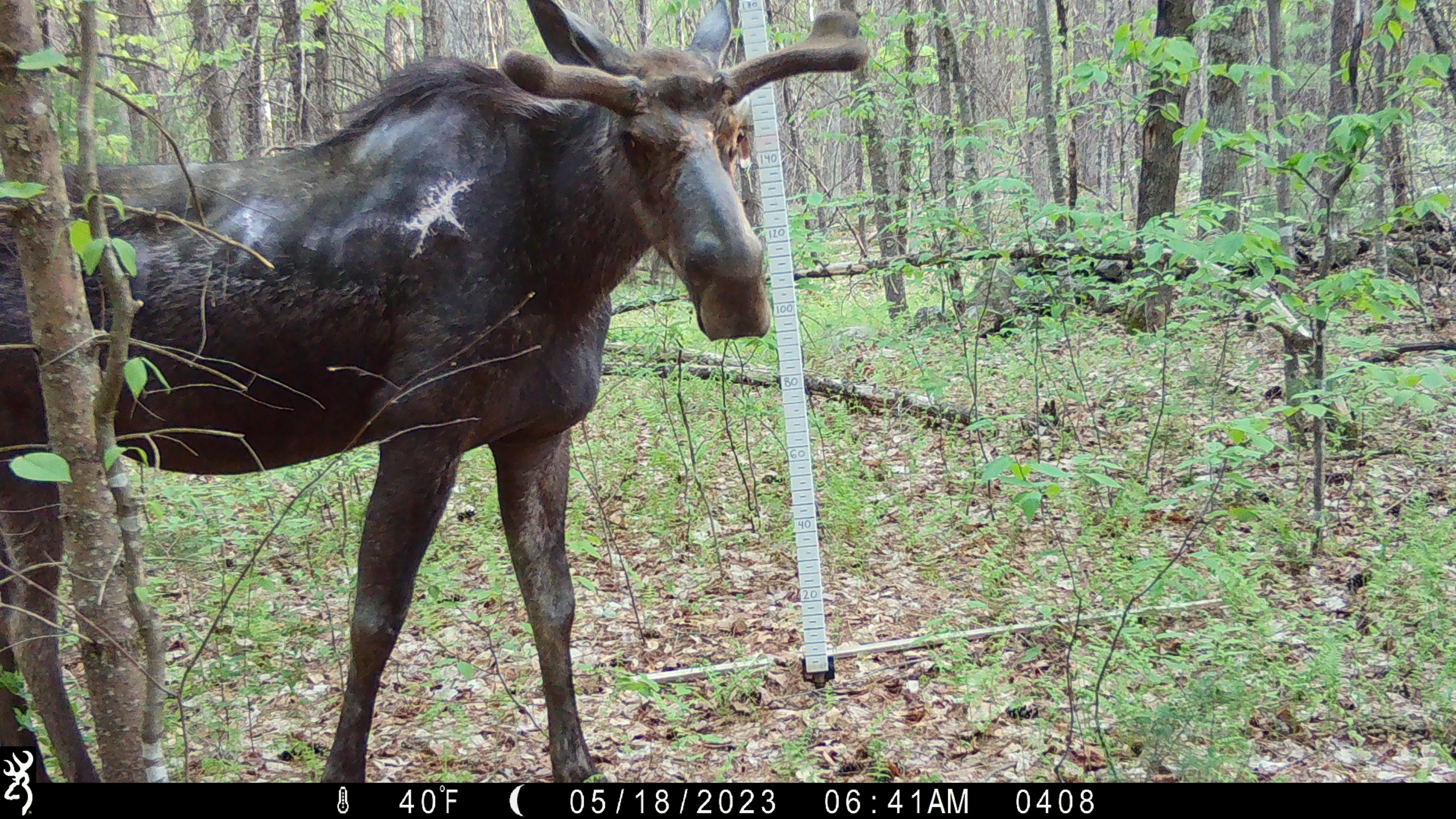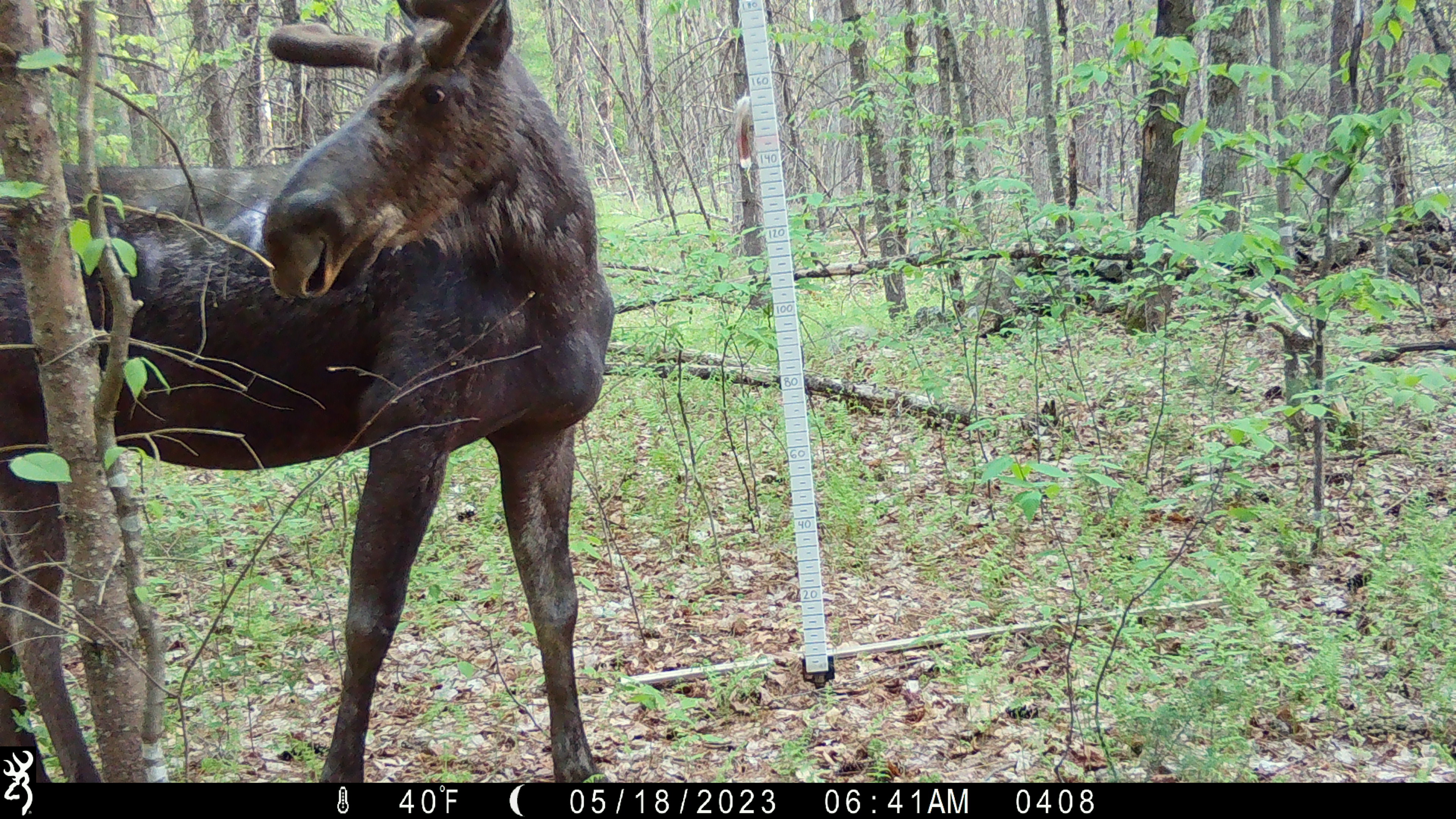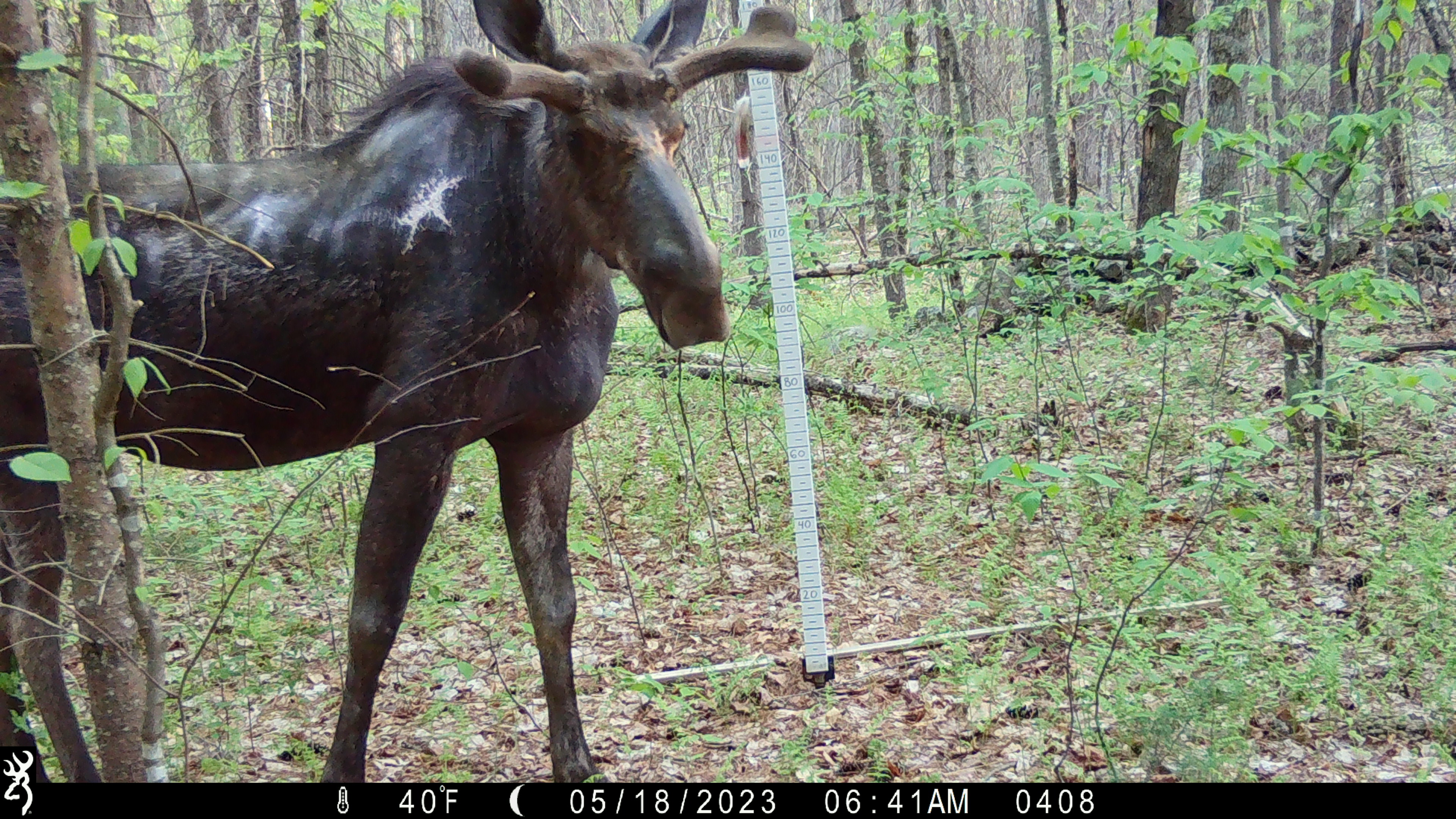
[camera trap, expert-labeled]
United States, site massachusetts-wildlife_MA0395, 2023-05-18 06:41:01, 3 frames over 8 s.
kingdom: Animalia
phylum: Chordata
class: Mammalia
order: Artiodactyla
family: Cervidae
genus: Alces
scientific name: Alces alces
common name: moose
Moose (Alces alces).